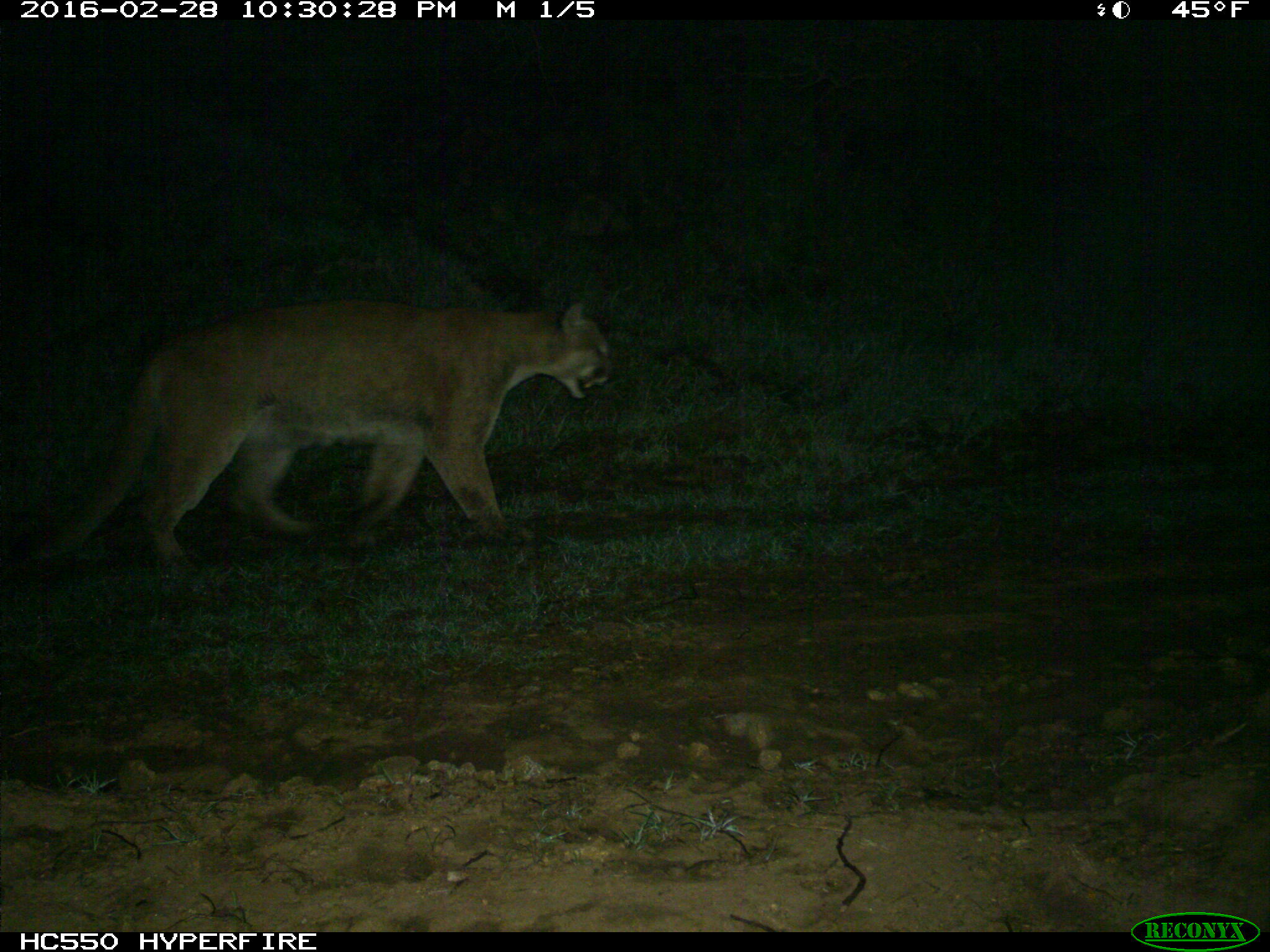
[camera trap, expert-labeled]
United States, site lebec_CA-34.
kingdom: Animalia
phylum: Chordata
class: Mammalia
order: Carnivora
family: Felidae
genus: Puma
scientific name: Puma concolor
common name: mountain lion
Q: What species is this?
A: Puma concolor (mountain lion).